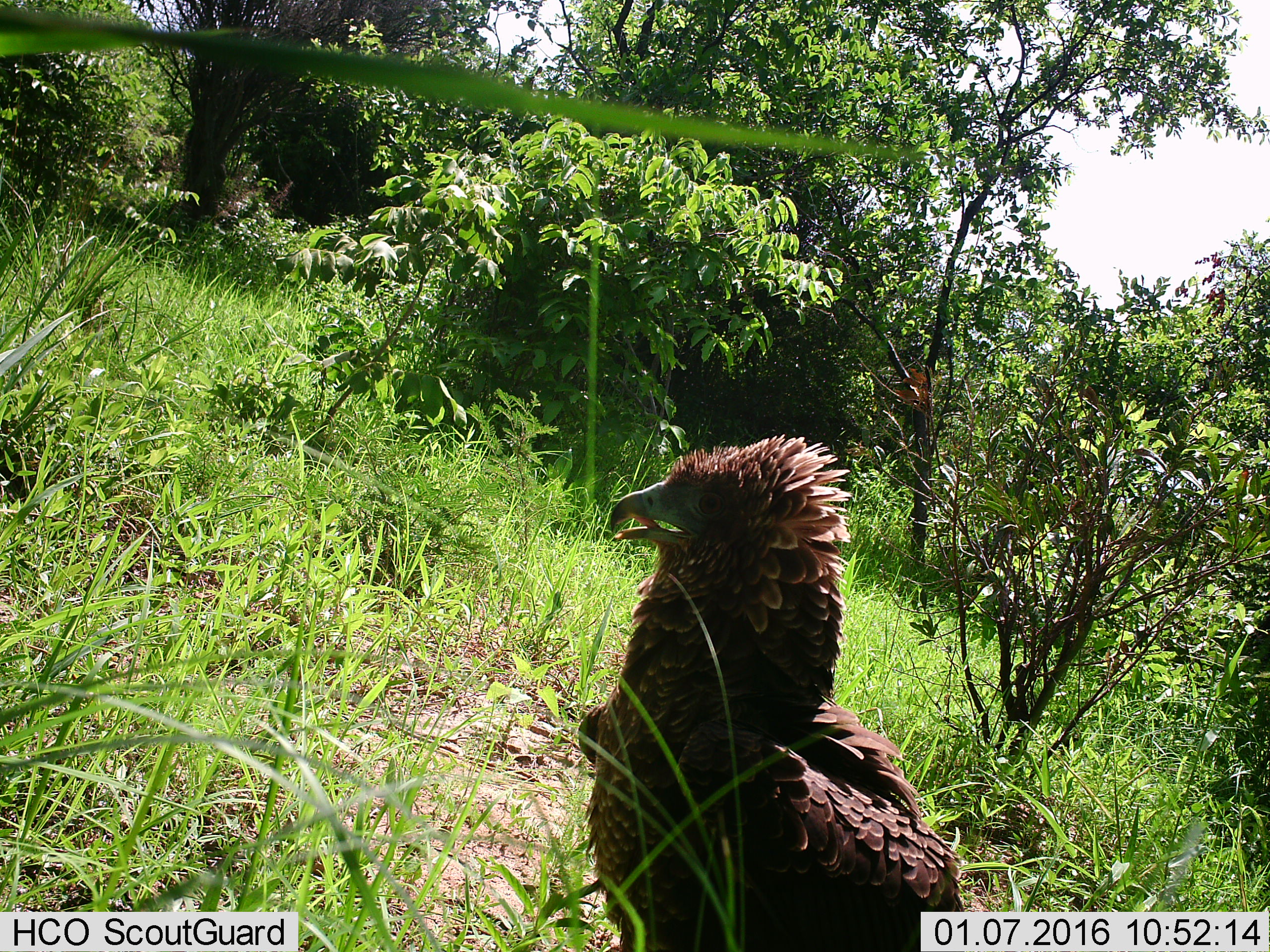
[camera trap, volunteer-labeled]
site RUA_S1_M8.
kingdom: Animalia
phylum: Chordata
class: Aves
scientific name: Aves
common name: bird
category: birdother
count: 1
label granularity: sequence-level